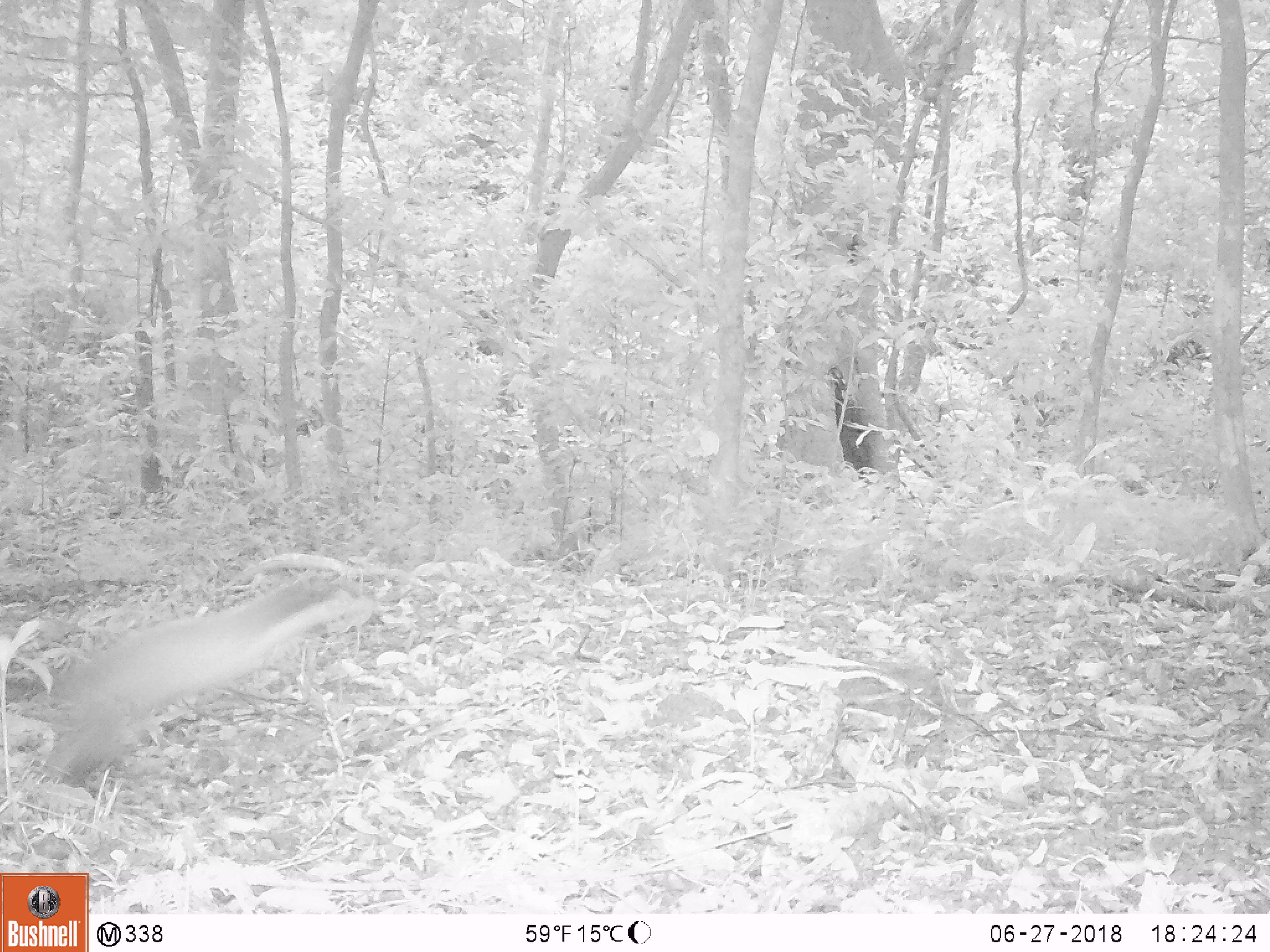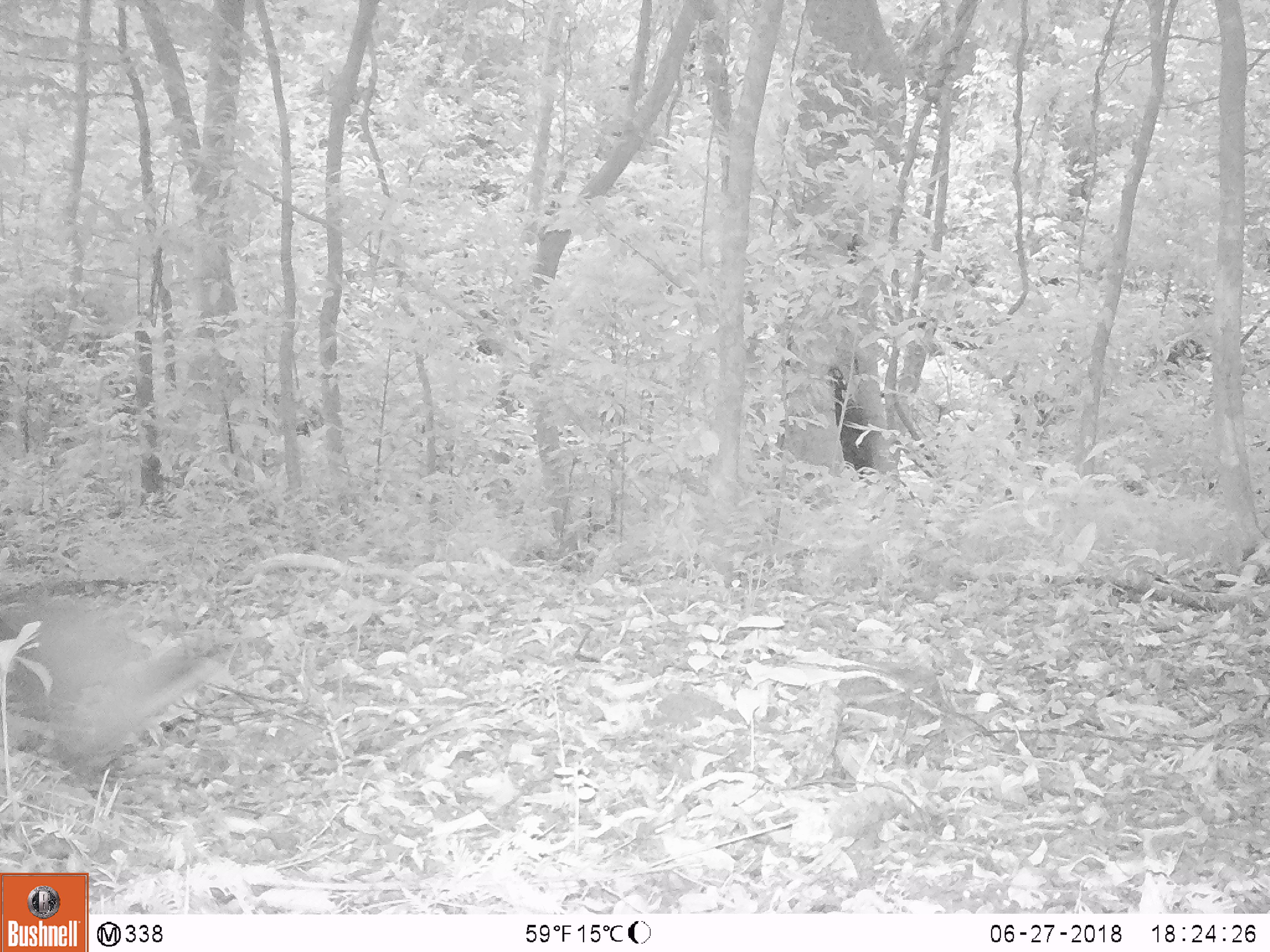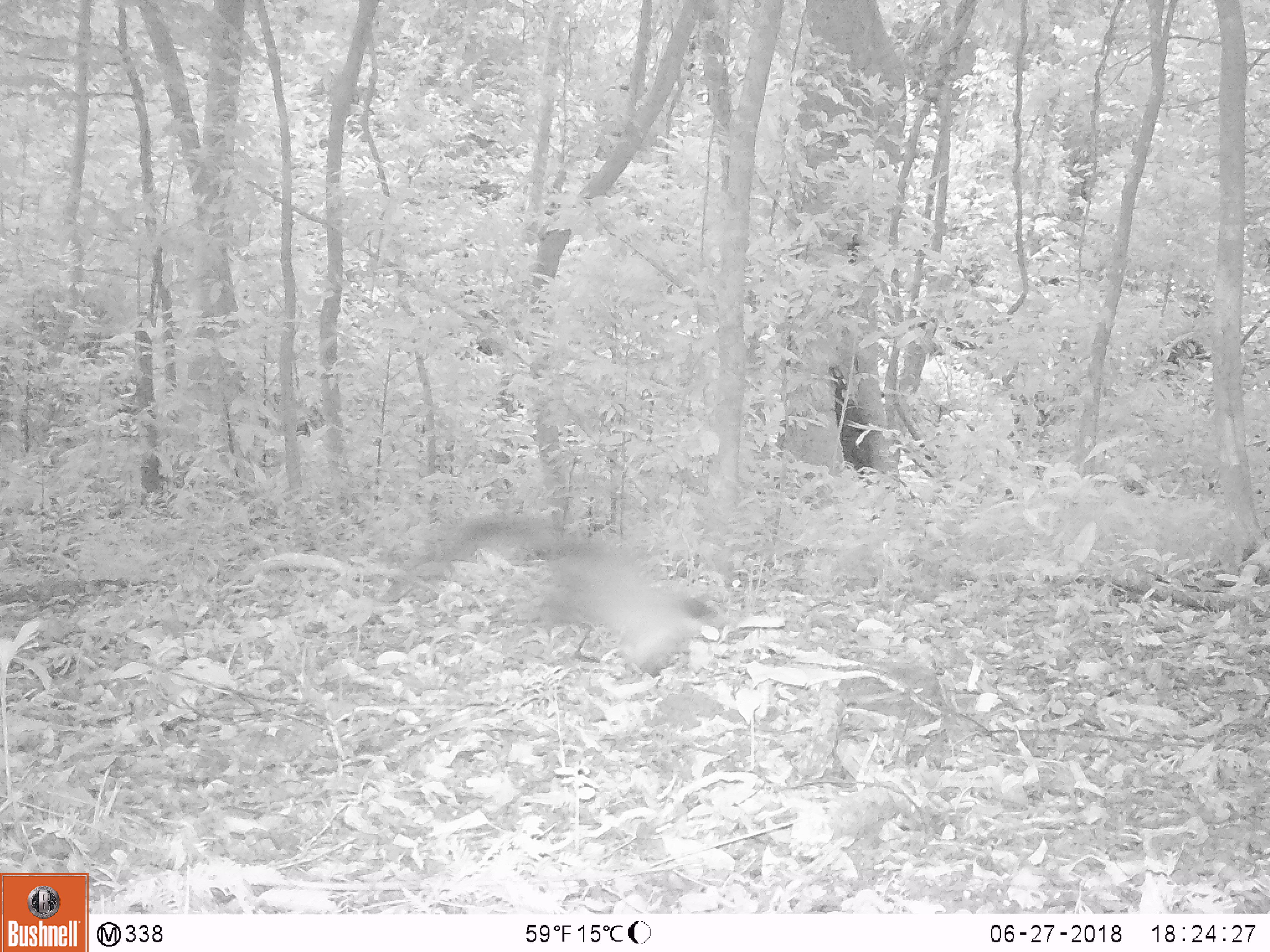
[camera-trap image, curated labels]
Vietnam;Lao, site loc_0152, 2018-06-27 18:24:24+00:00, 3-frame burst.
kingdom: Animalia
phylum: Chordata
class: Mammalia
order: Carnivora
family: Mustelidae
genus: Martes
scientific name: Martes flavigula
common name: yellow-throated marten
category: yellow throated marten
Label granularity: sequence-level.